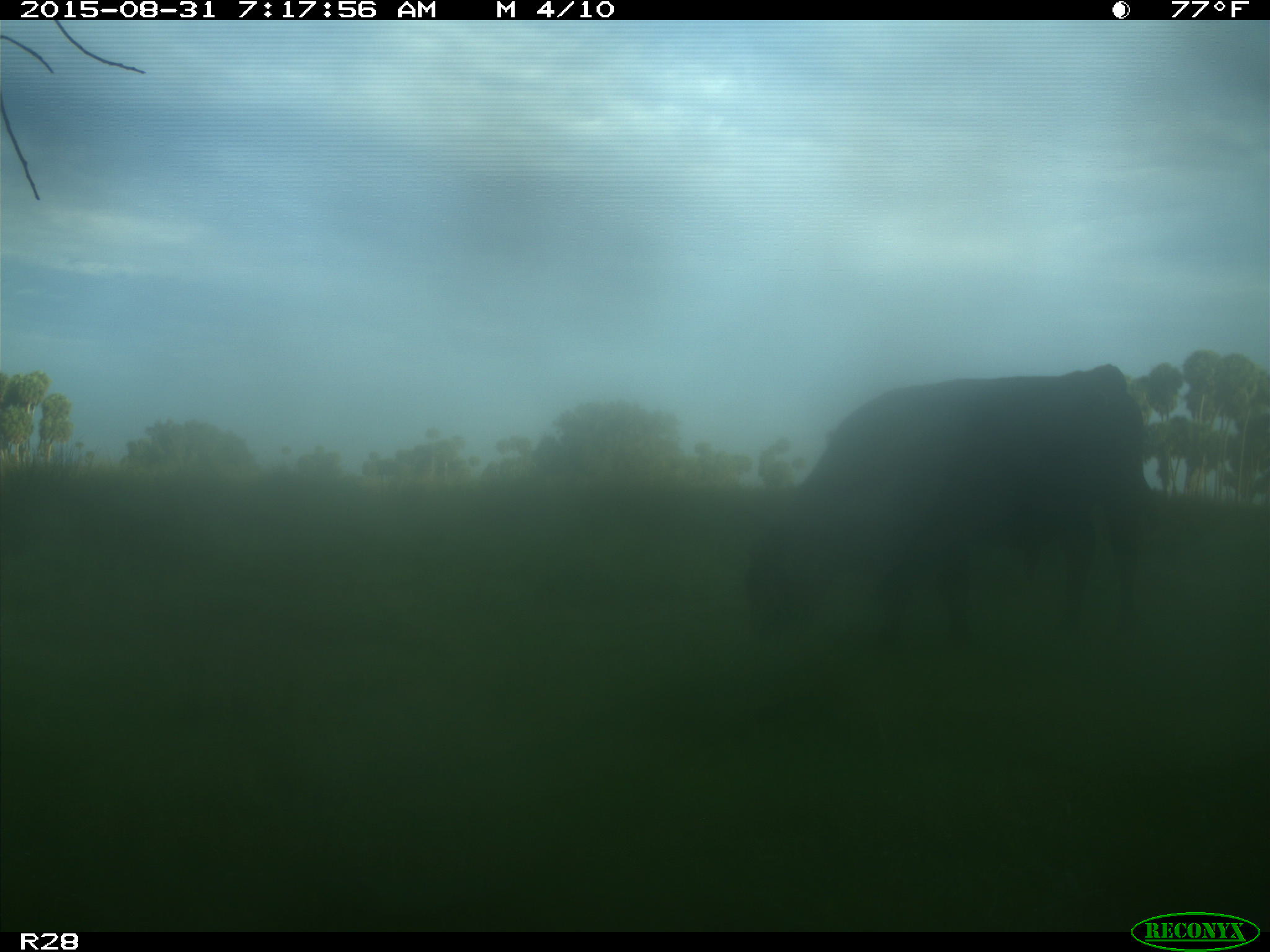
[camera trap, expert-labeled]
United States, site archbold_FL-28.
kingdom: Animalia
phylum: Chordata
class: Mammalia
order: Artiodactyla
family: Bovidae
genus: Bos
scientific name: Bos taurus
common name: domestic cow